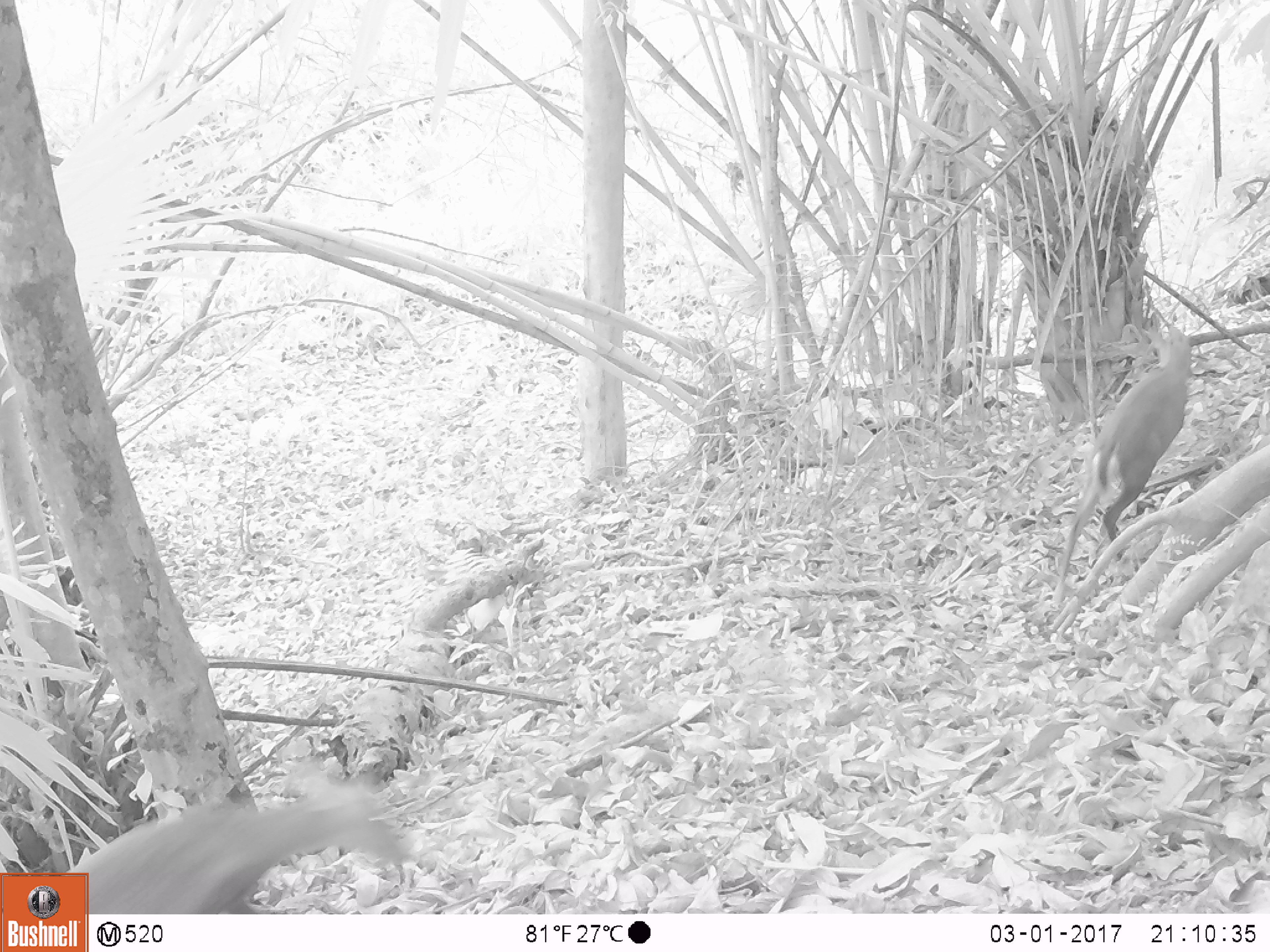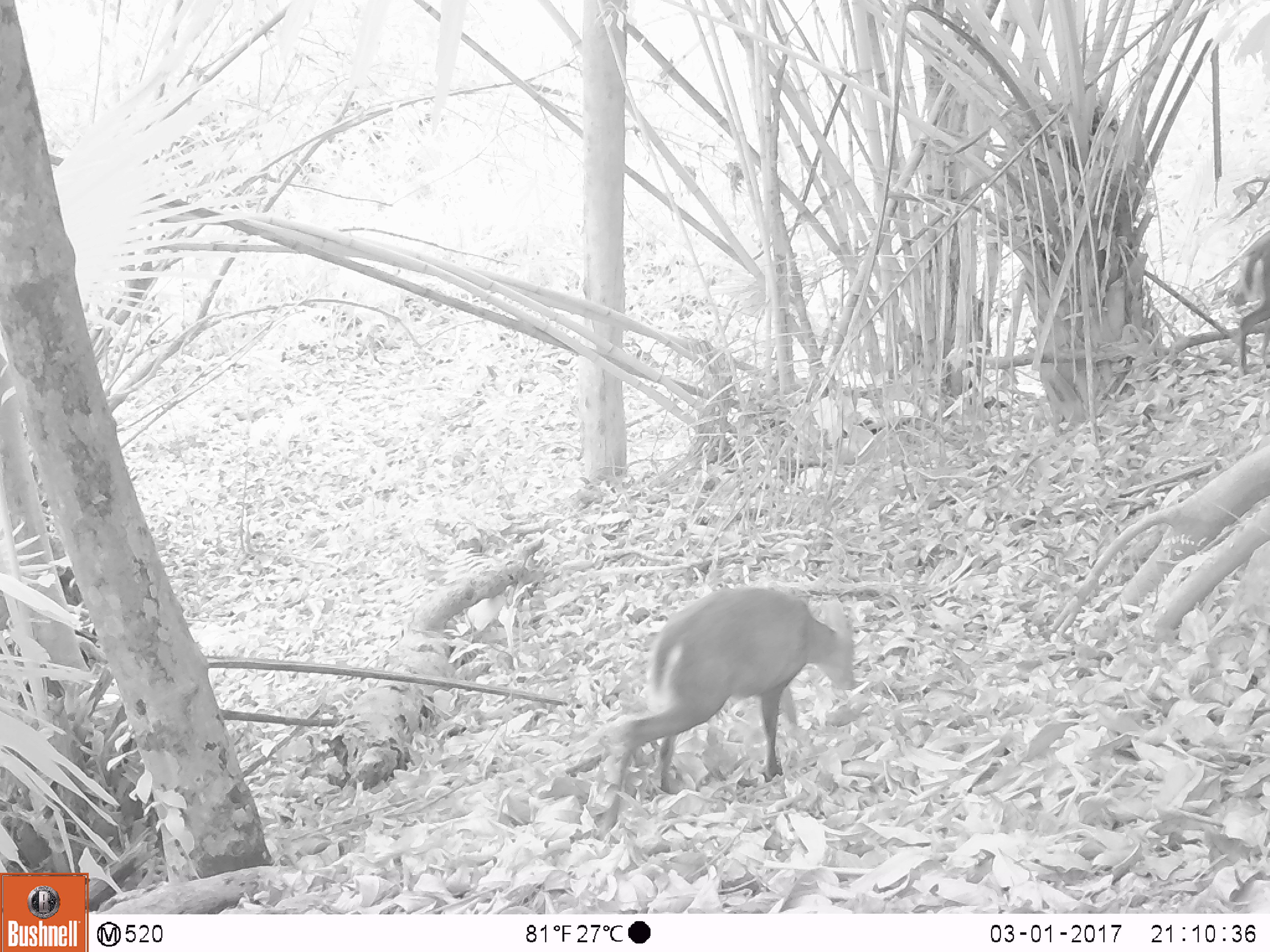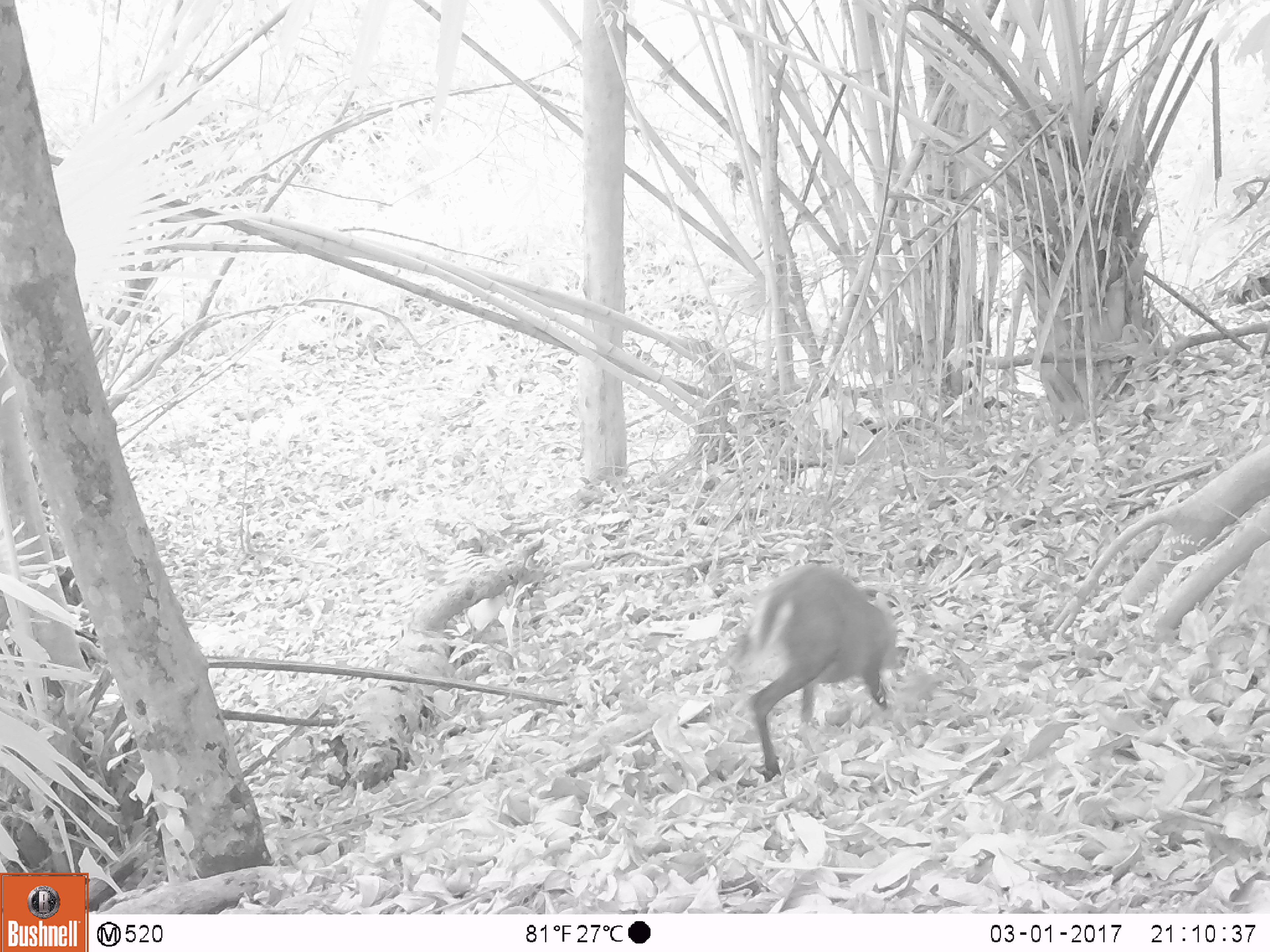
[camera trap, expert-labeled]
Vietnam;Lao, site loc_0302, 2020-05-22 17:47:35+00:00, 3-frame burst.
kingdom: Animalia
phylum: Chordata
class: Mammalia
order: Artiodactyla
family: Cervidae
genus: Muntiacus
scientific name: Muntiacus rooseveltorum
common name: roosevelt's muntjac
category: roosevelts muntjac group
Roosevelts muntjac group (roosevelt's muntjac) (Muntiacus rooseveltorum). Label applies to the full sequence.